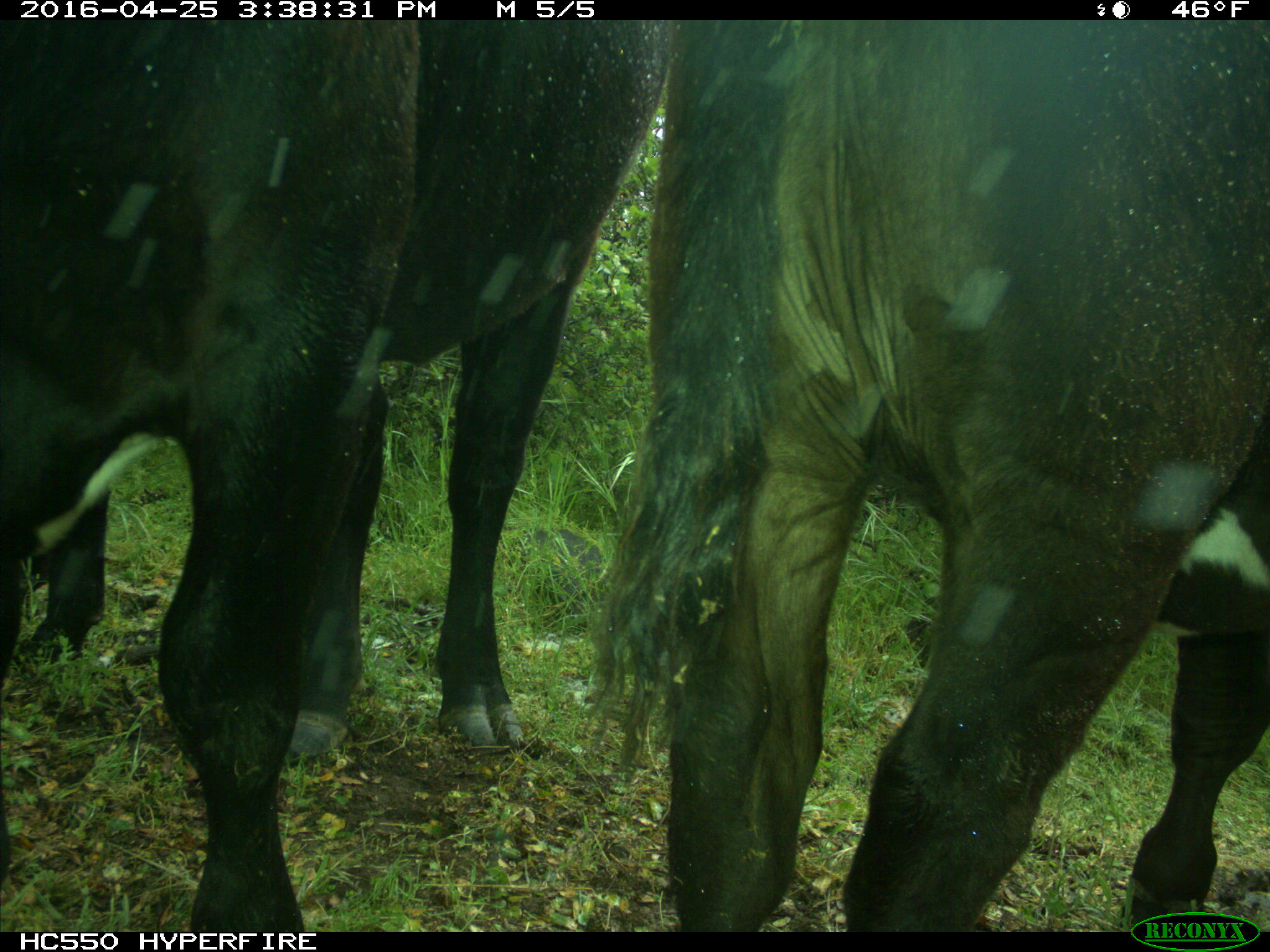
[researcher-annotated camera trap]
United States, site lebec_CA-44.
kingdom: Animalia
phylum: Chordata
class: Mammalia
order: Artiodactyla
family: Bovidae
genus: Bos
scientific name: Bos taurus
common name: domestic cow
Bos taurus (domestic cow).